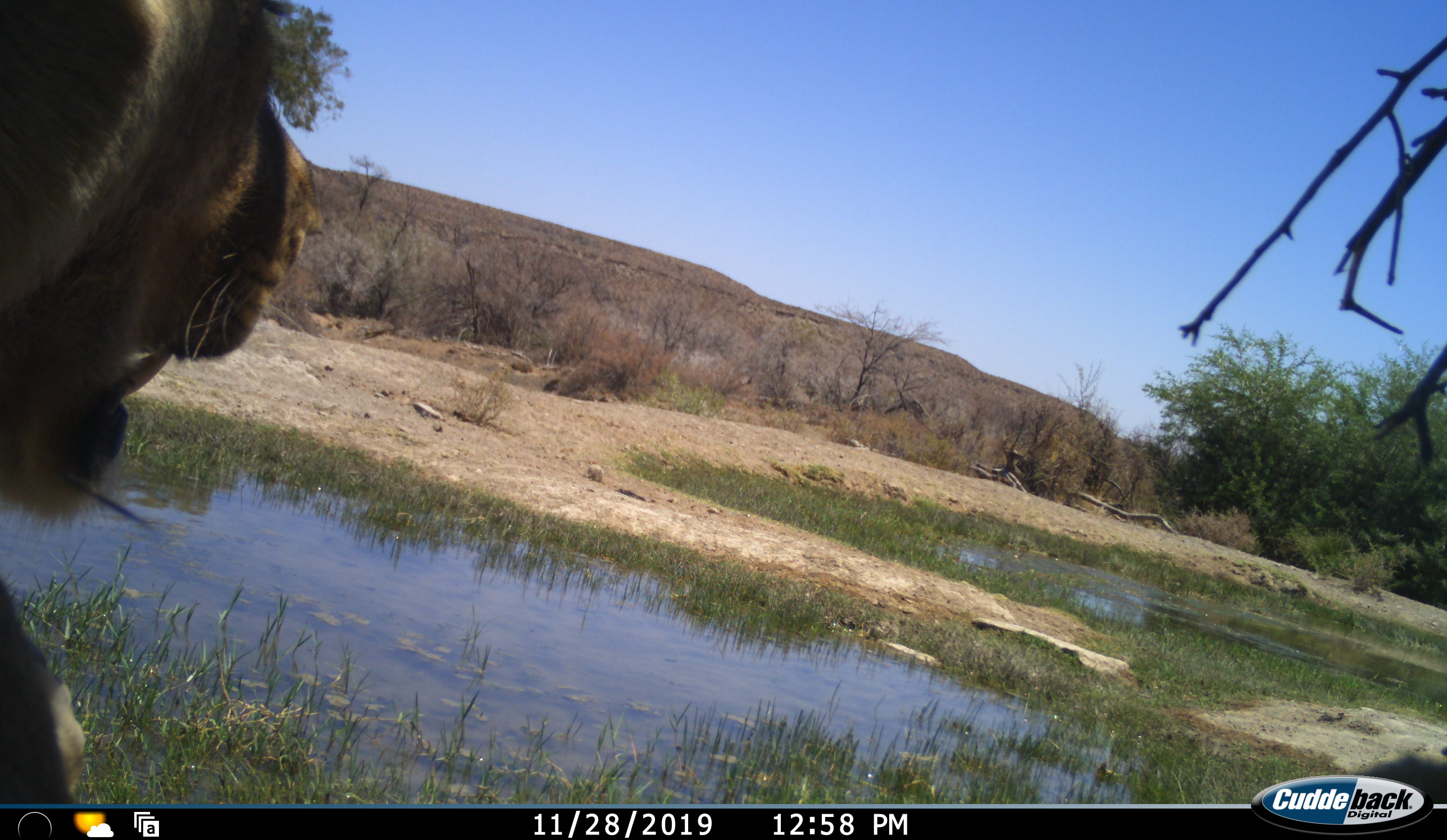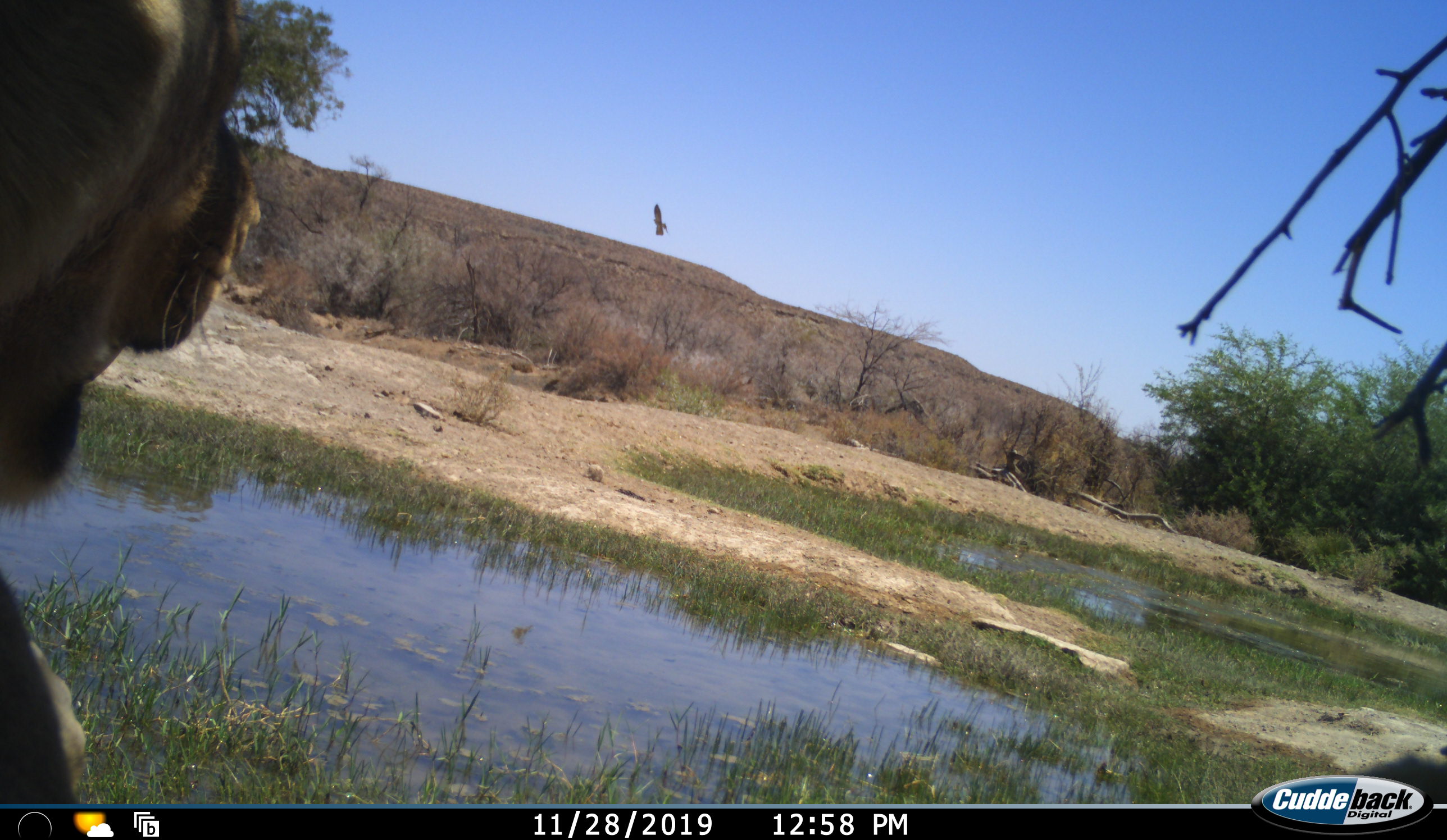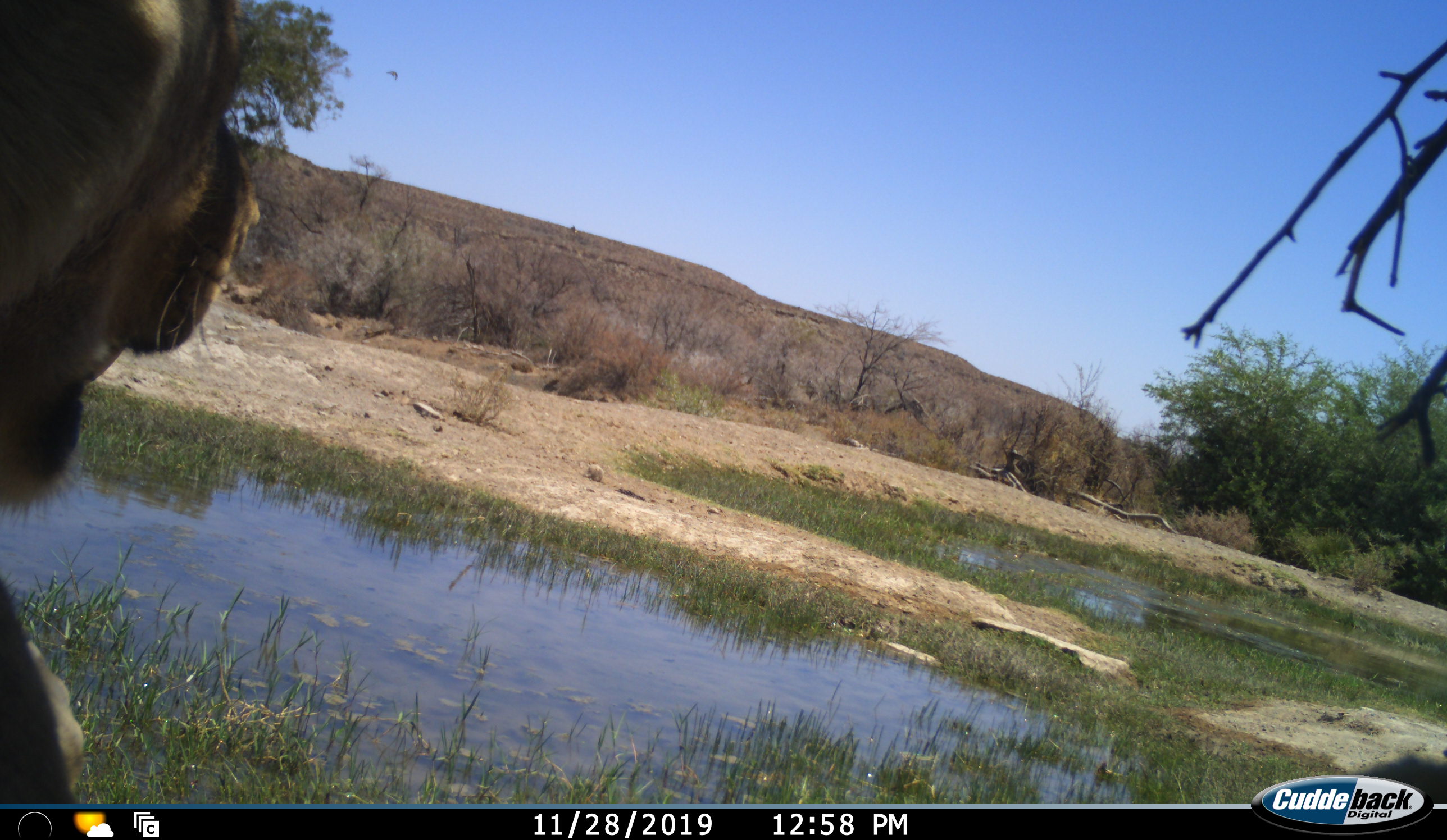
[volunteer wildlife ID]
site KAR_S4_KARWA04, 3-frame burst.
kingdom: Animalia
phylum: Chordata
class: Mammalia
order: Carnivora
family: Felidae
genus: Panthera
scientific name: Panthera leo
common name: lion male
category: lionmale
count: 1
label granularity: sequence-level